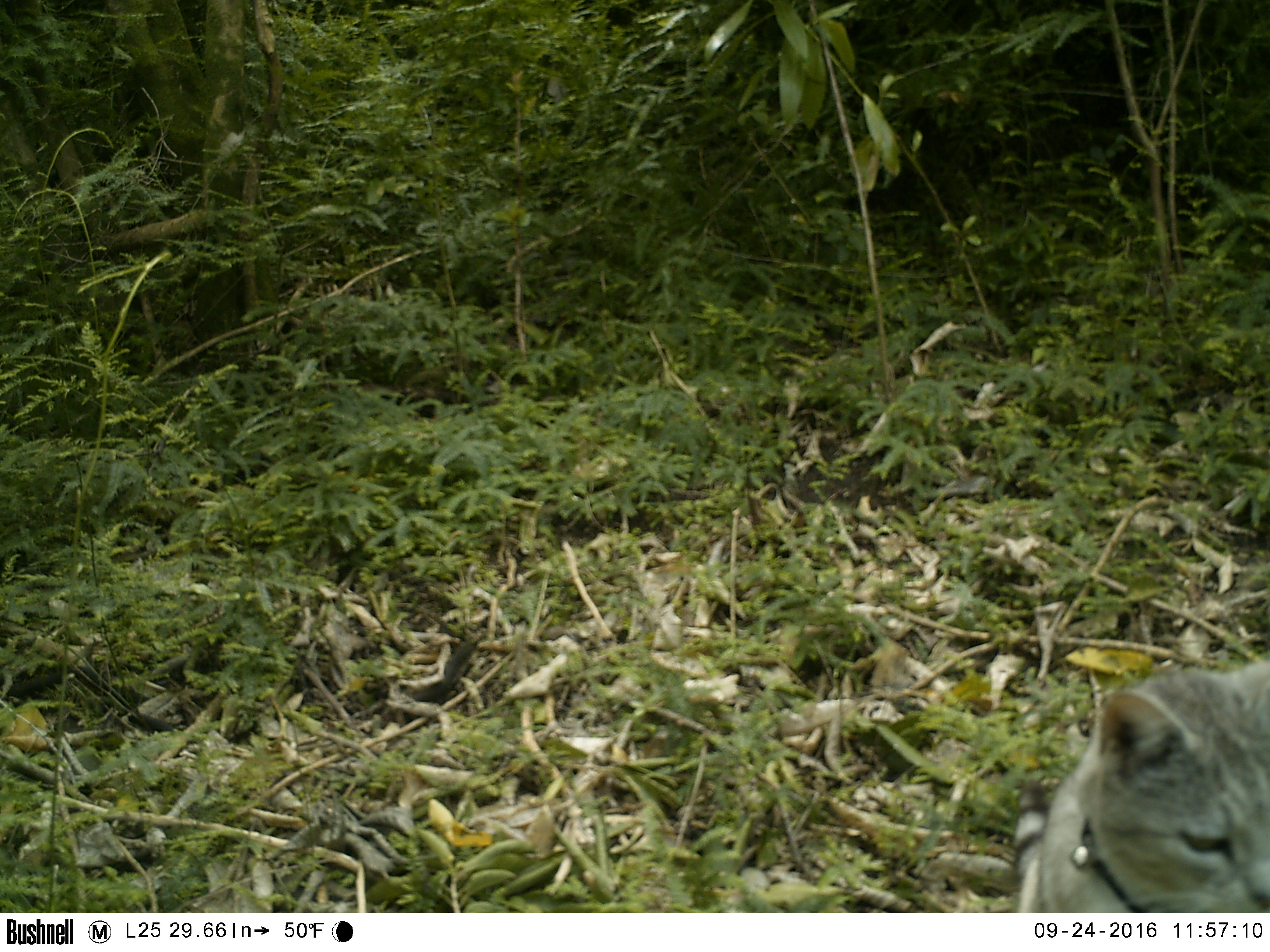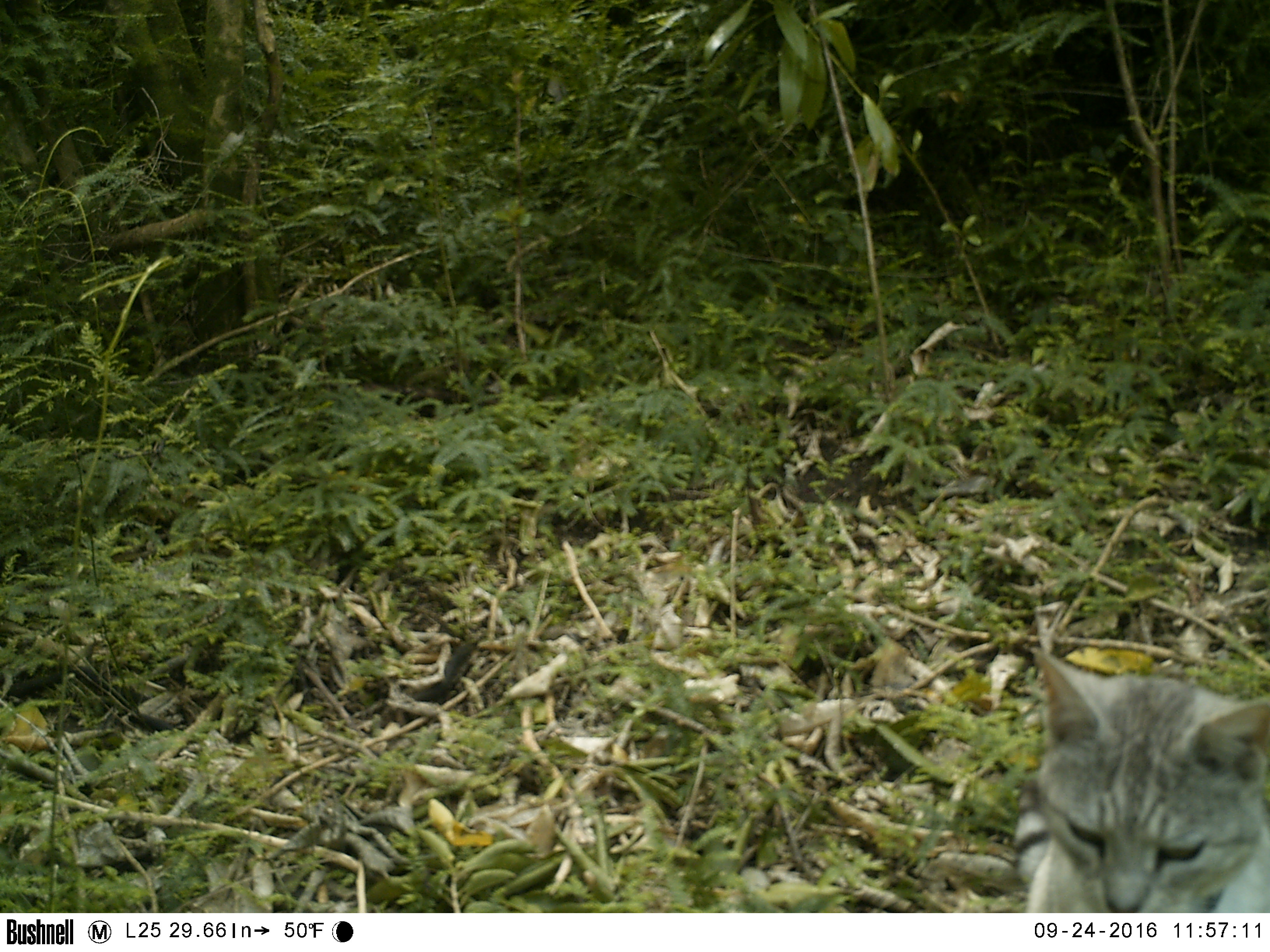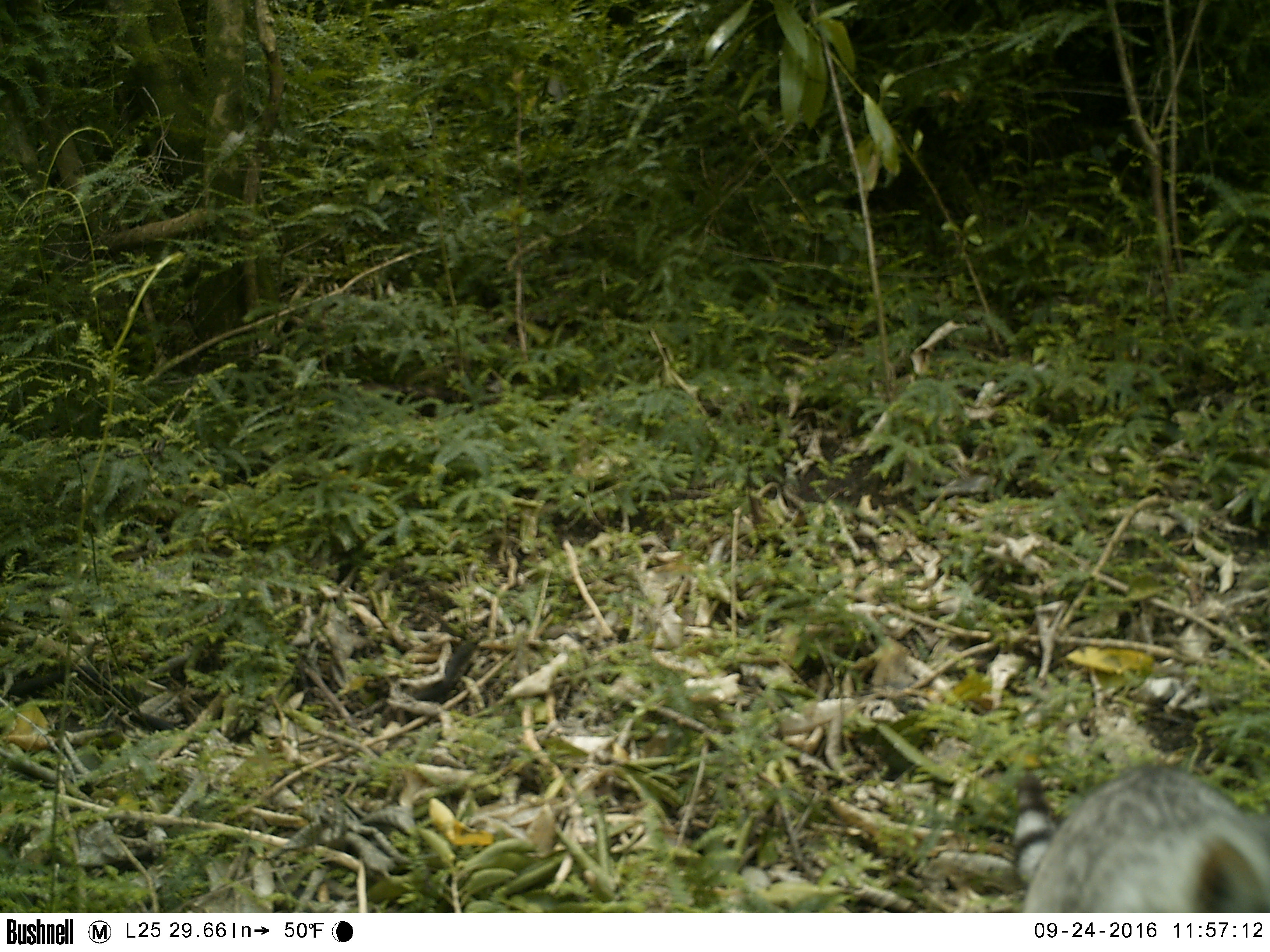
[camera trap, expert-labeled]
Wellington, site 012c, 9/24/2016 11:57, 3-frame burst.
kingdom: Animalia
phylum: Chordata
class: Mammalia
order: Carnivora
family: Felidae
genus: Felis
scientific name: Felis catus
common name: cat